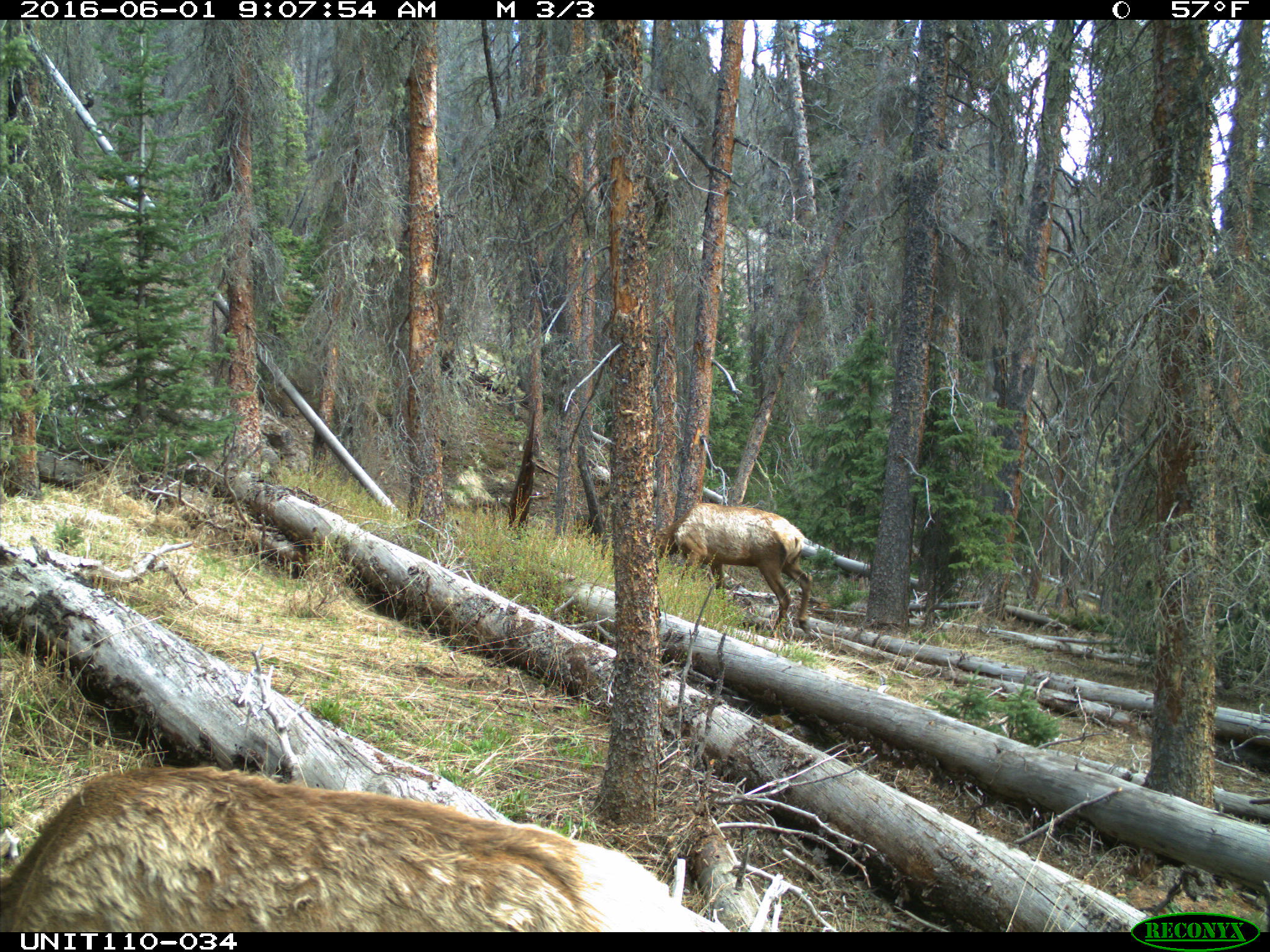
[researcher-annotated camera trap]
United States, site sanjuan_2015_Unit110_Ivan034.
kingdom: Animalia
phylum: Chordata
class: Mammalia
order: Artiodactyla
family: Cervidae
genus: Cervus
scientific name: Cervus elaphus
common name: red deer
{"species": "Cervus elaphus (red deer)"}